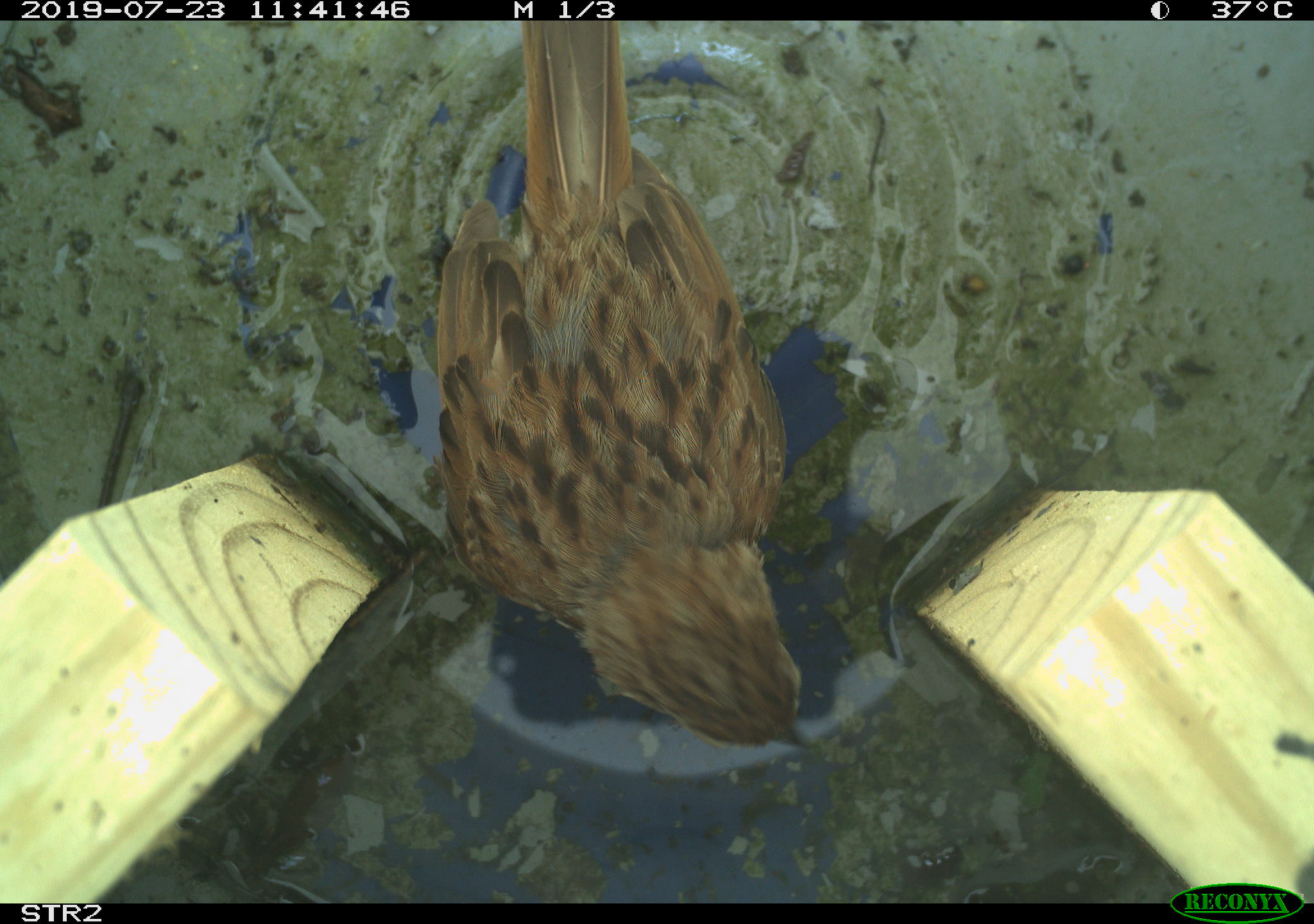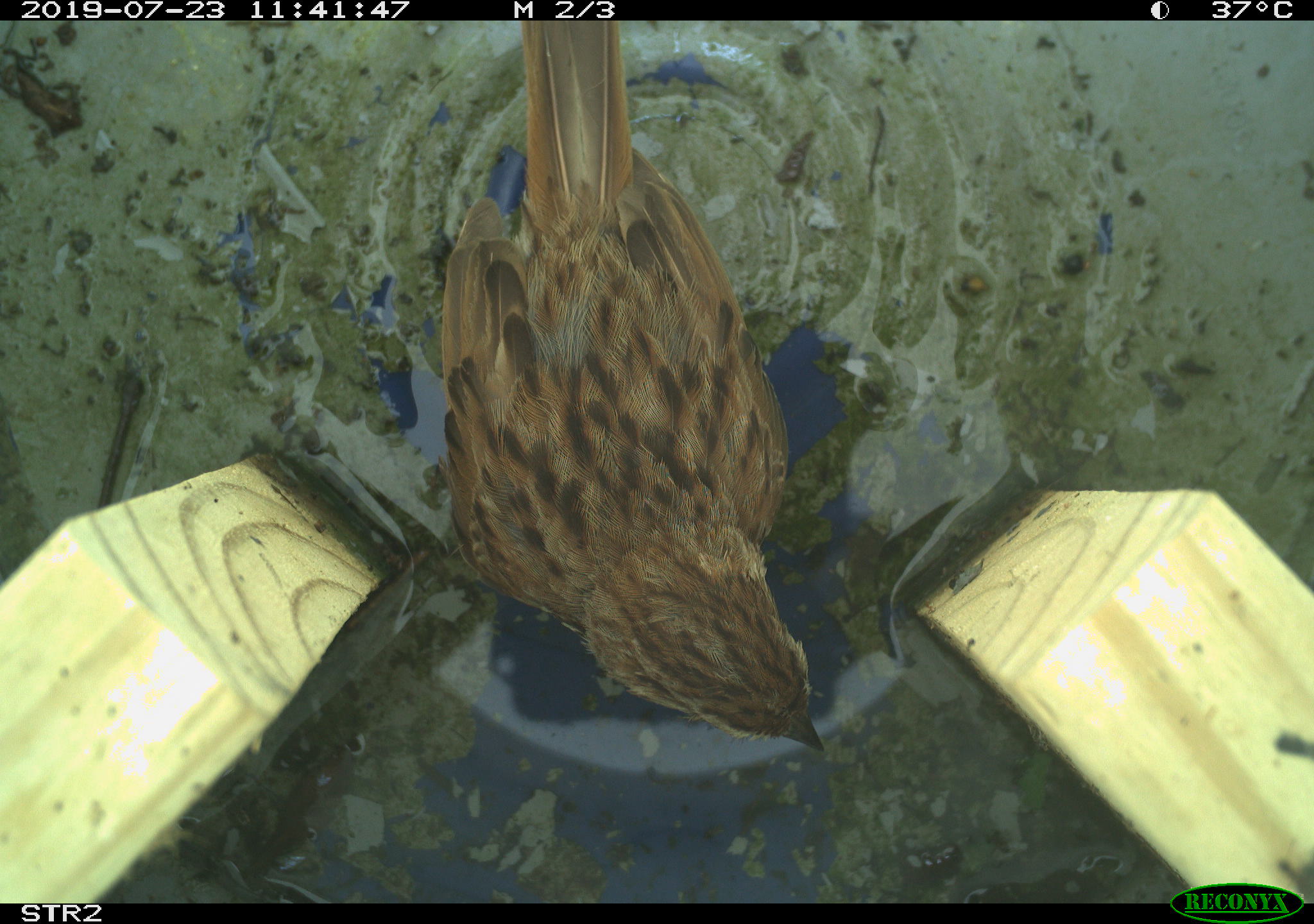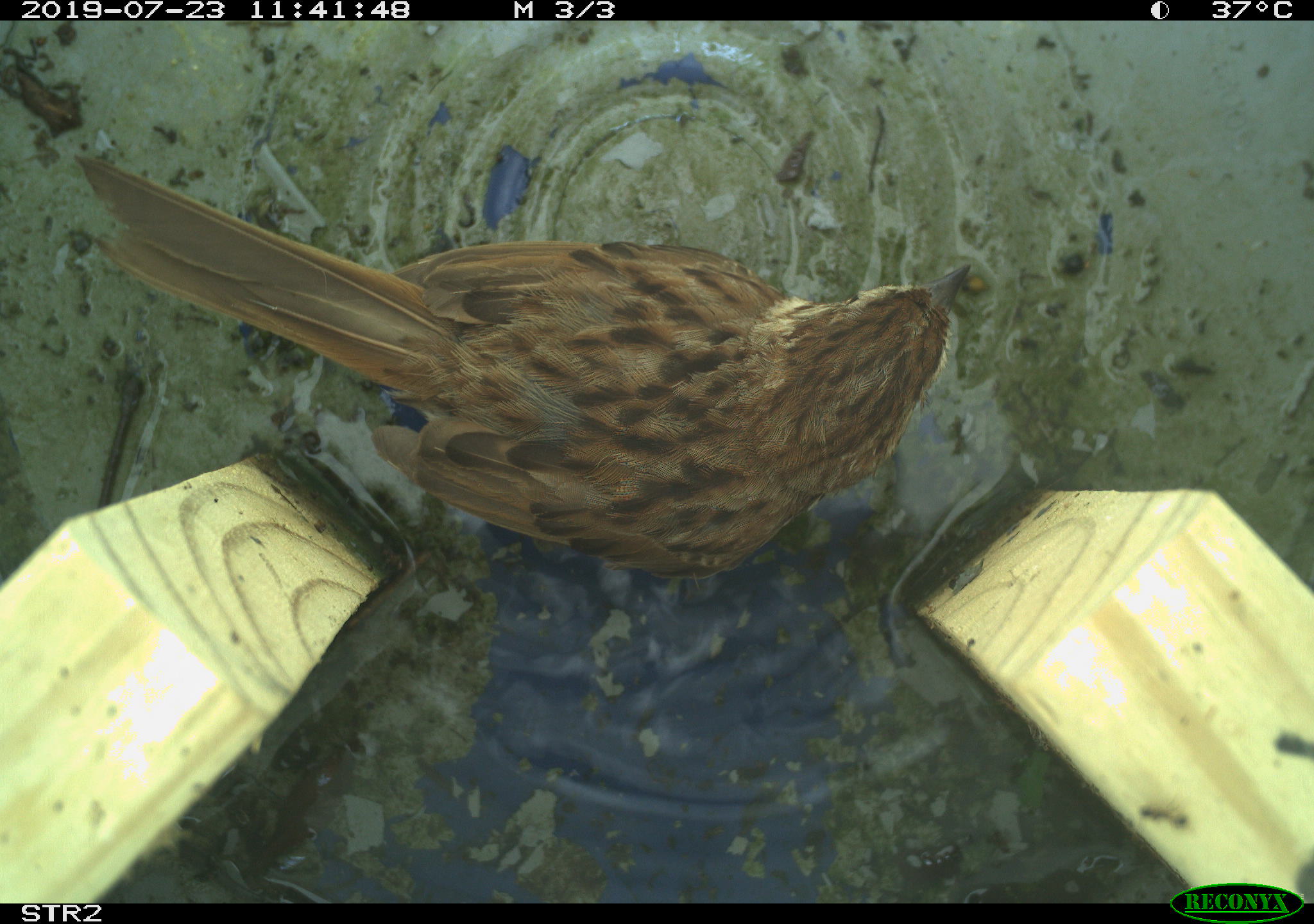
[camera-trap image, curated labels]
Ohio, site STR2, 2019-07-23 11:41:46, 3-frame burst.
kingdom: Animalia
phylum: Chordata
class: Aves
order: Passeriformes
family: Passerellidae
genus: Melospiza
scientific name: Melospiza melodia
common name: song sparrow